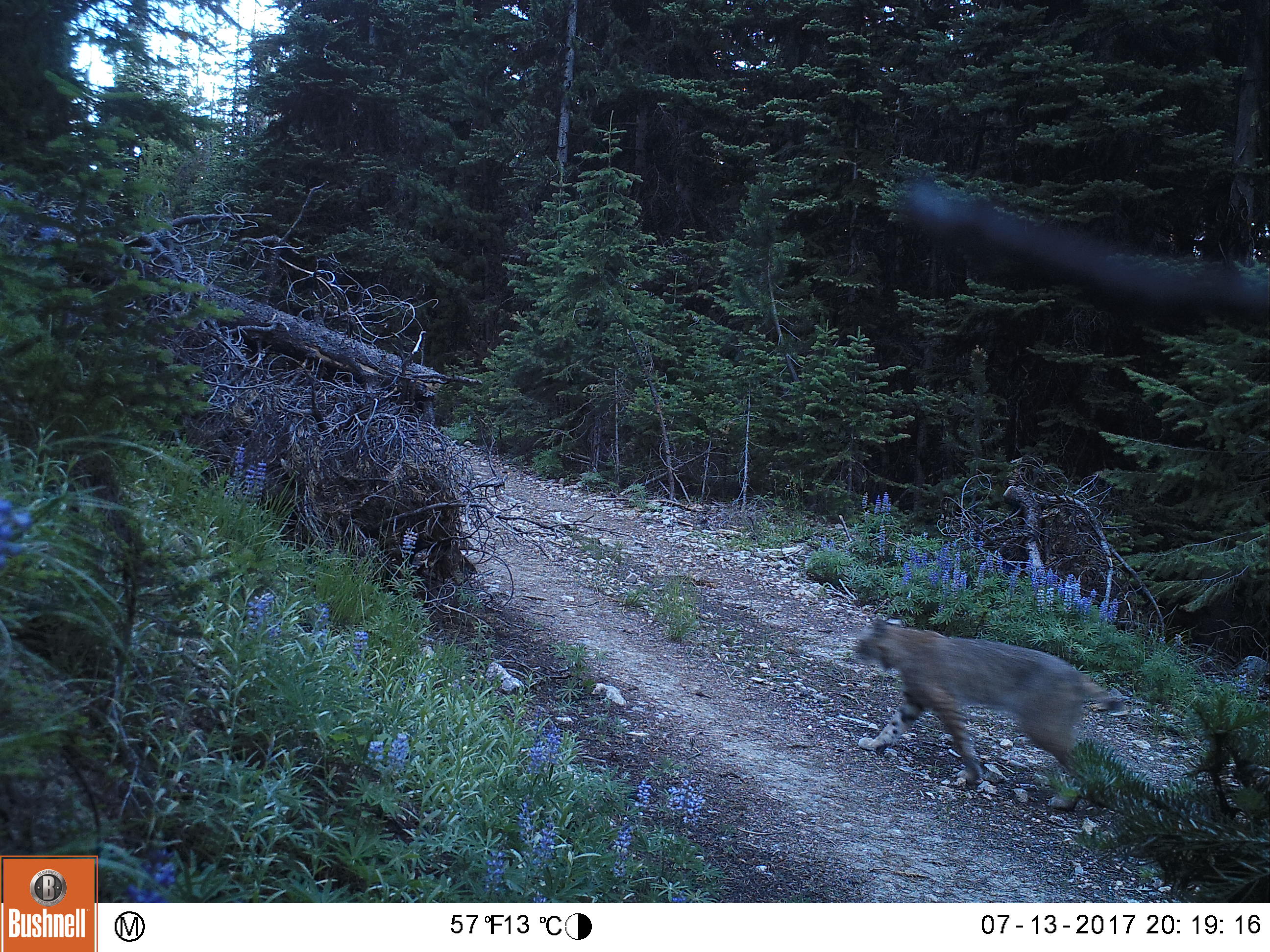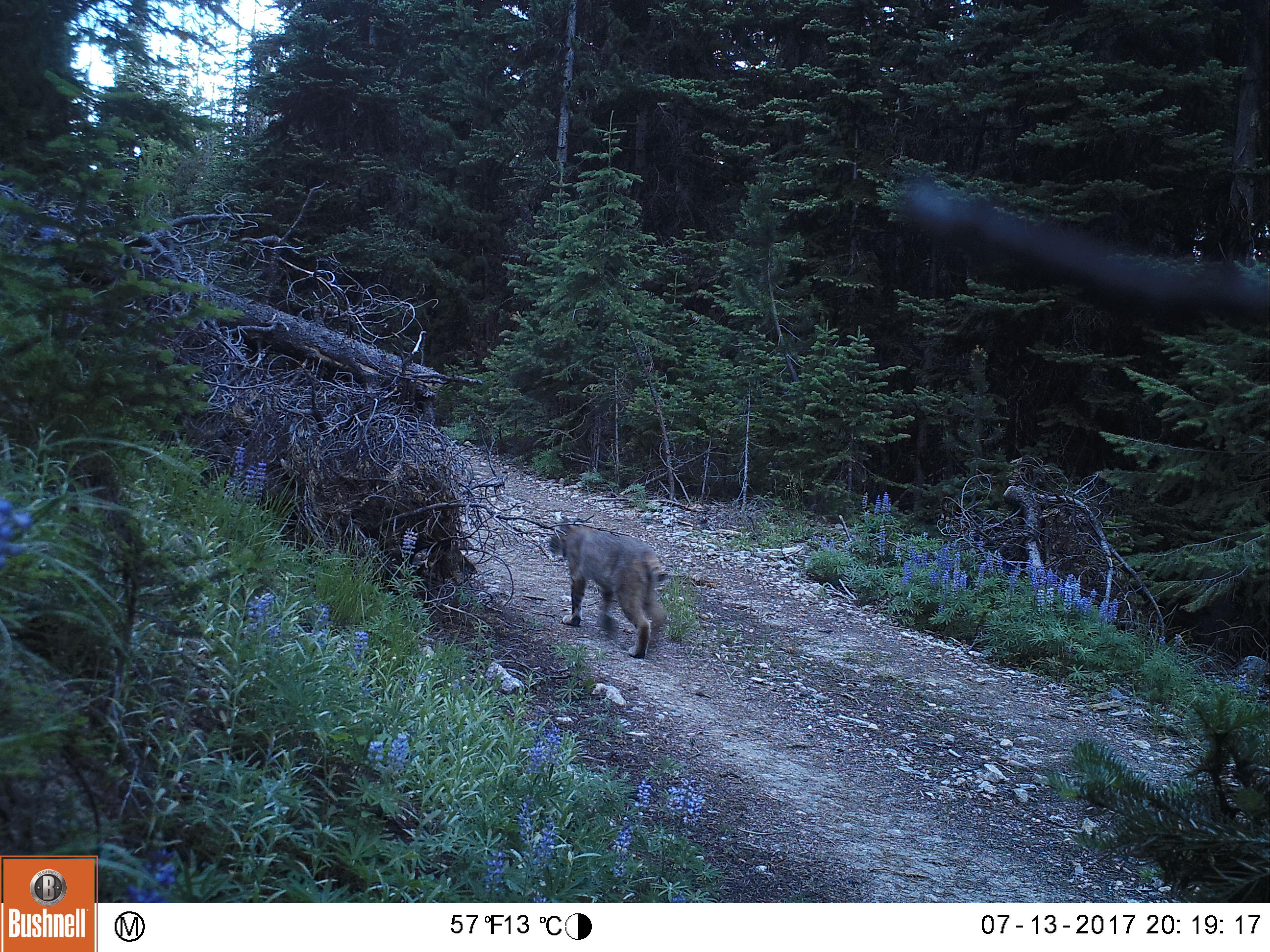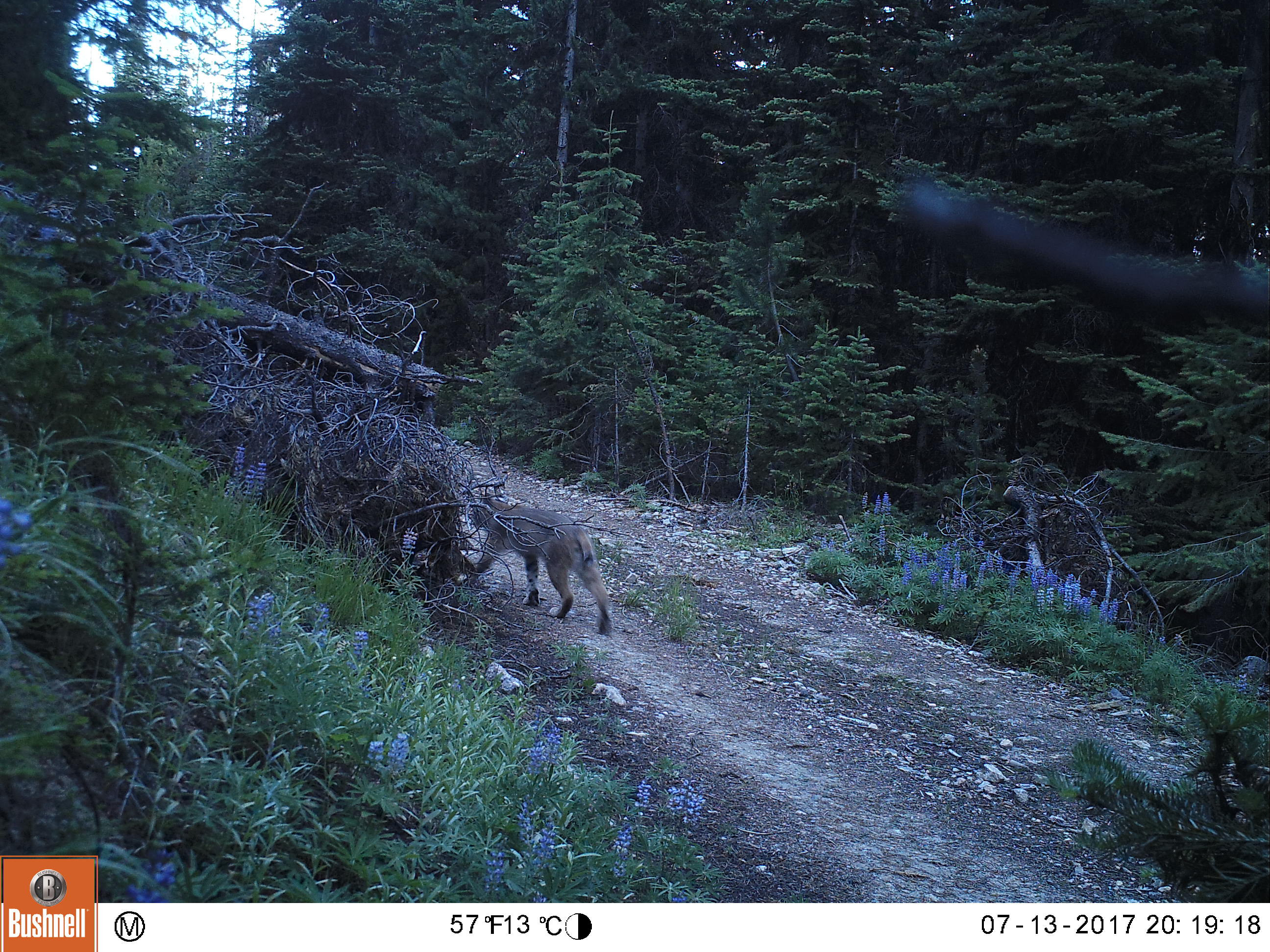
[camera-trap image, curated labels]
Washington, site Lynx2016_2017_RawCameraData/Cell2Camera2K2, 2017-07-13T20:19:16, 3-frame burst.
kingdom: Animalia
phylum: Chordata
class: Mammalia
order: Carnivora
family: Felidae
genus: Lynx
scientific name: Lynx rufus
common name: bobcat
Lynx rufus (bobcat). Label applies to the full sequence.